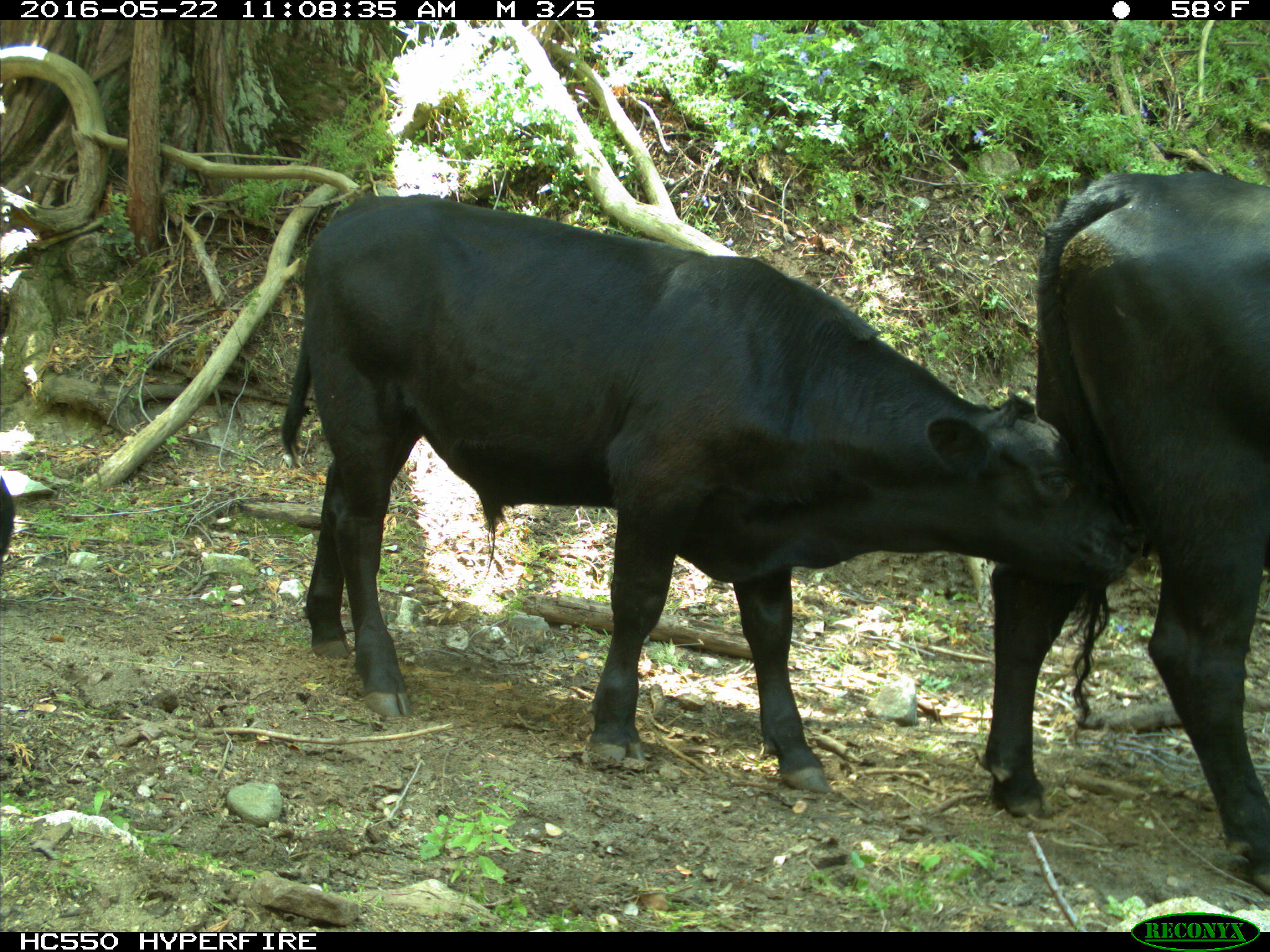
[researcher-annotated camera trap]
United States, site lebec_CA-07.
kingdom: Animalia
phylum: Chordata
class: Mammalia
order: Artiodactyla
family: Bovidae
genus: Bos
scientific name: Bos taurus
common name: domestic cow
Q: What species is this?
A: Bos taurus (domestic cow).